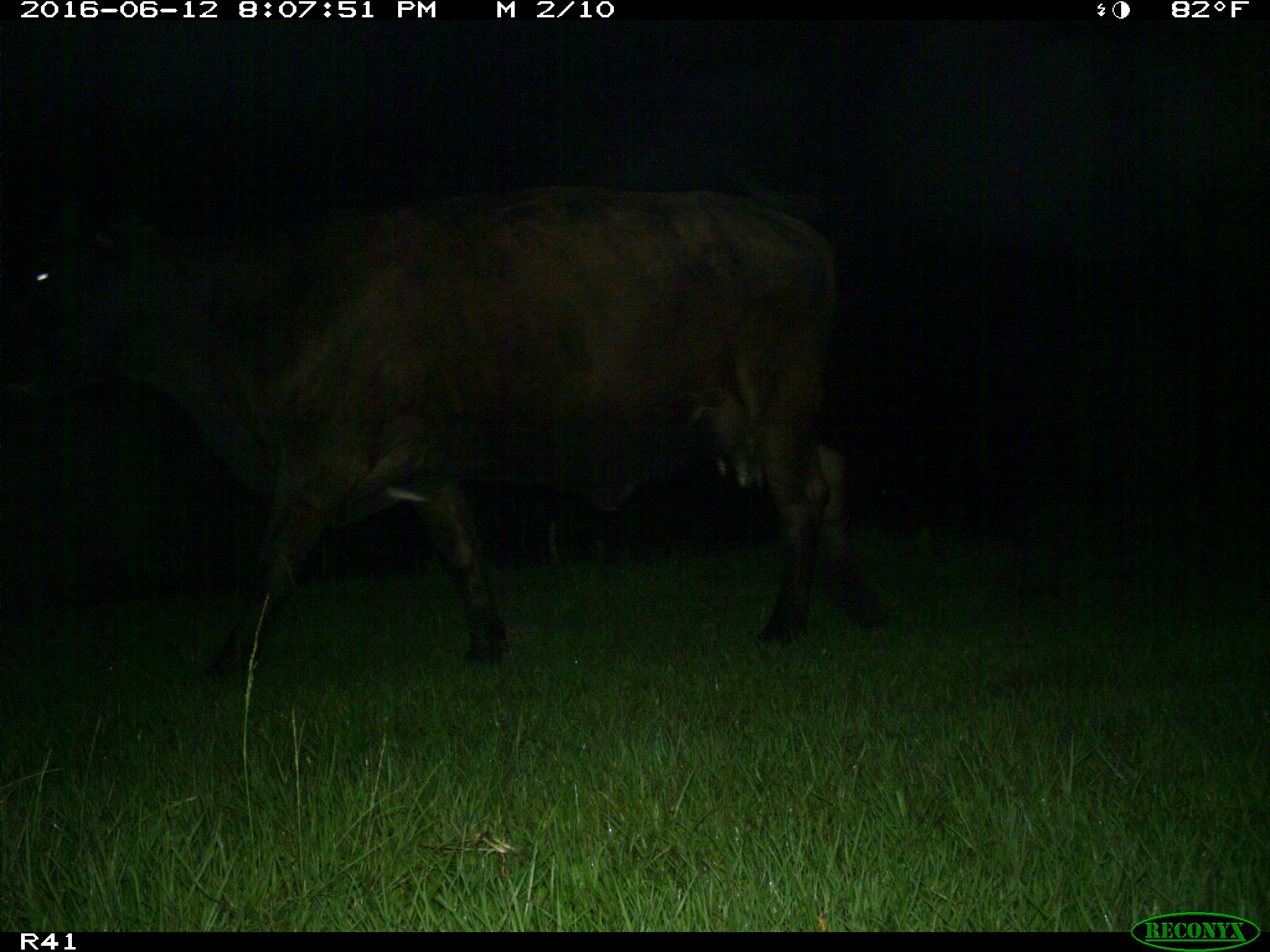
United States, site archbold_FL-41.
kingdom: Animalia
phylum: Chordata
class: Mammalia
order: Artiodactyla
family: Bovidae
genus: Bos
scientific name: Bos taurus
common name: domestic cow